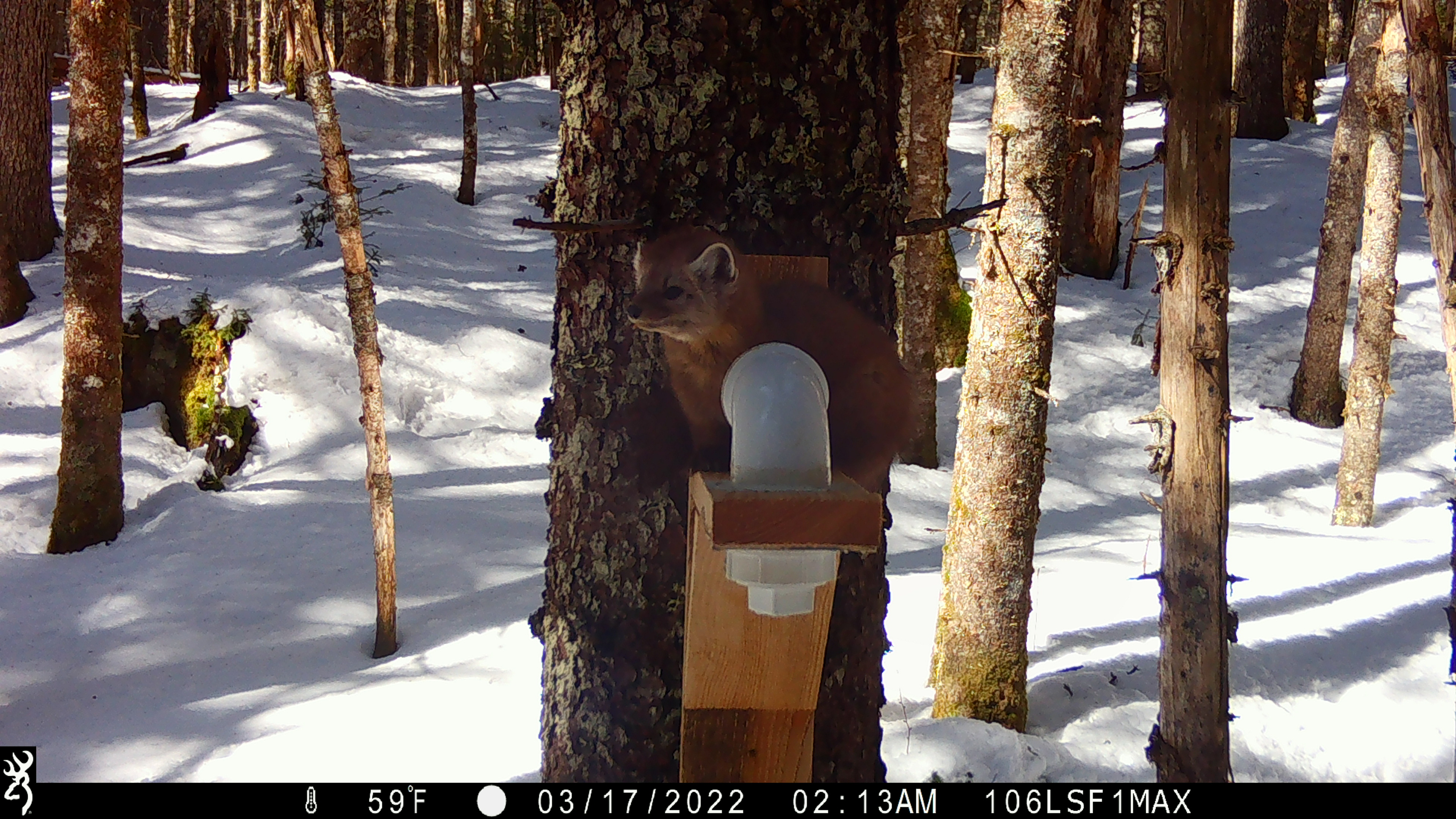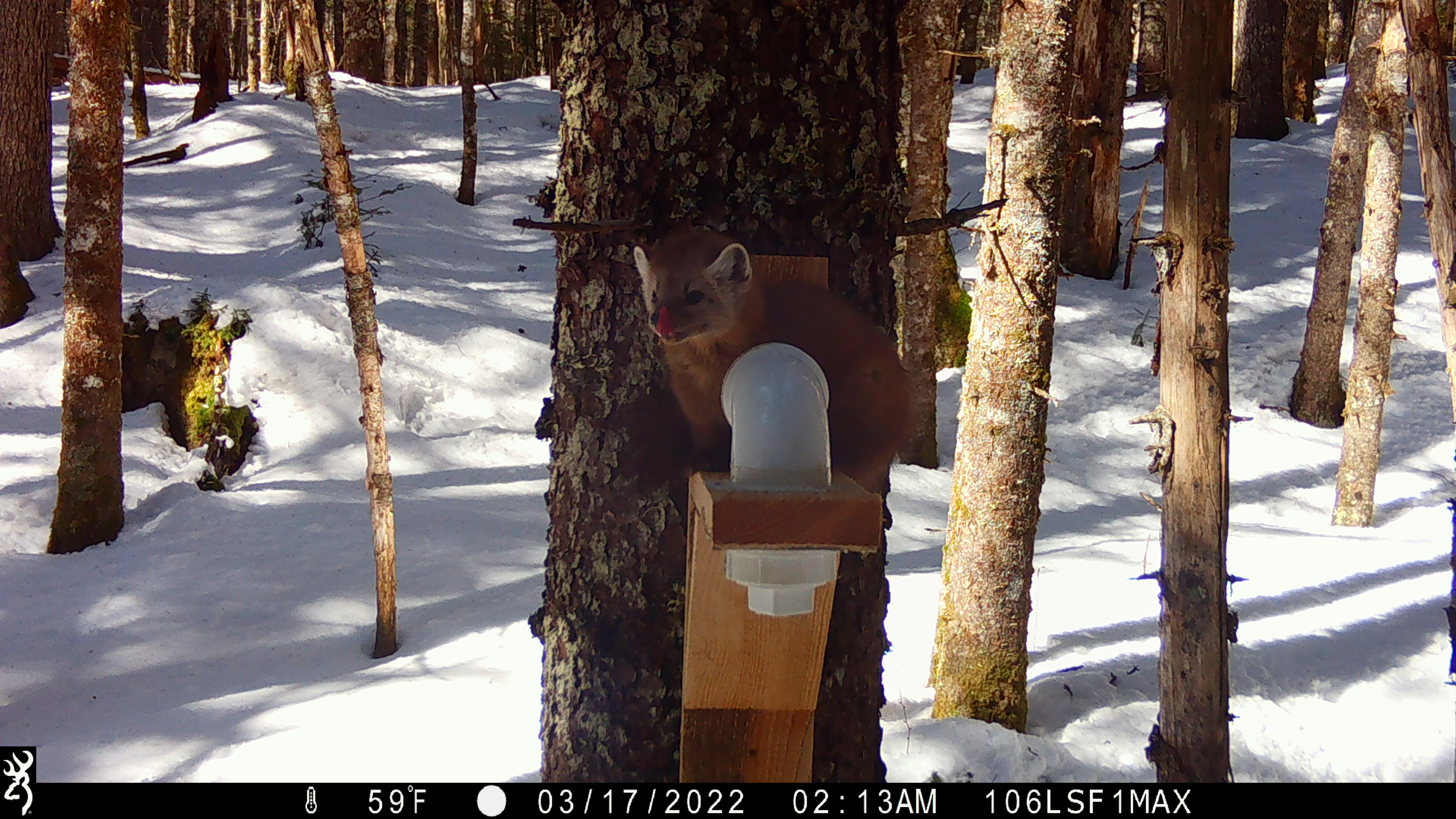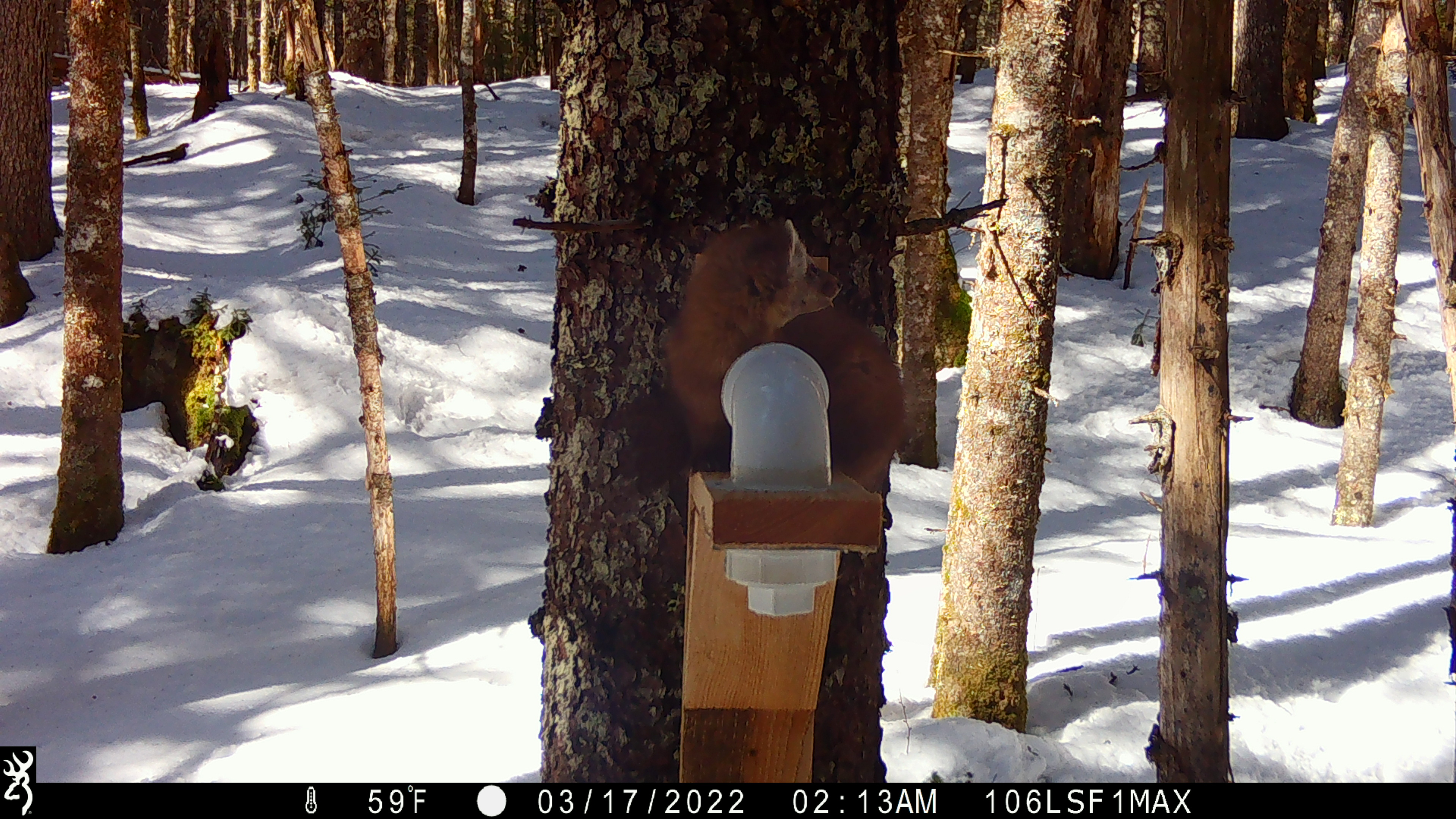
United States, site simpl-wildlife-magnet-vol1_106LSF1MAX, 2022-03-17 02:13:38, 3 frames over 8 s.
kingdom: Animalia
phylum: Chordata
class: Mammalia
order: Carnivora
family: Mustelidae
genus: Martes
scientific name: Martes americana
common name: american marten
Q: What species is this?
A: American marten (Martes americana).